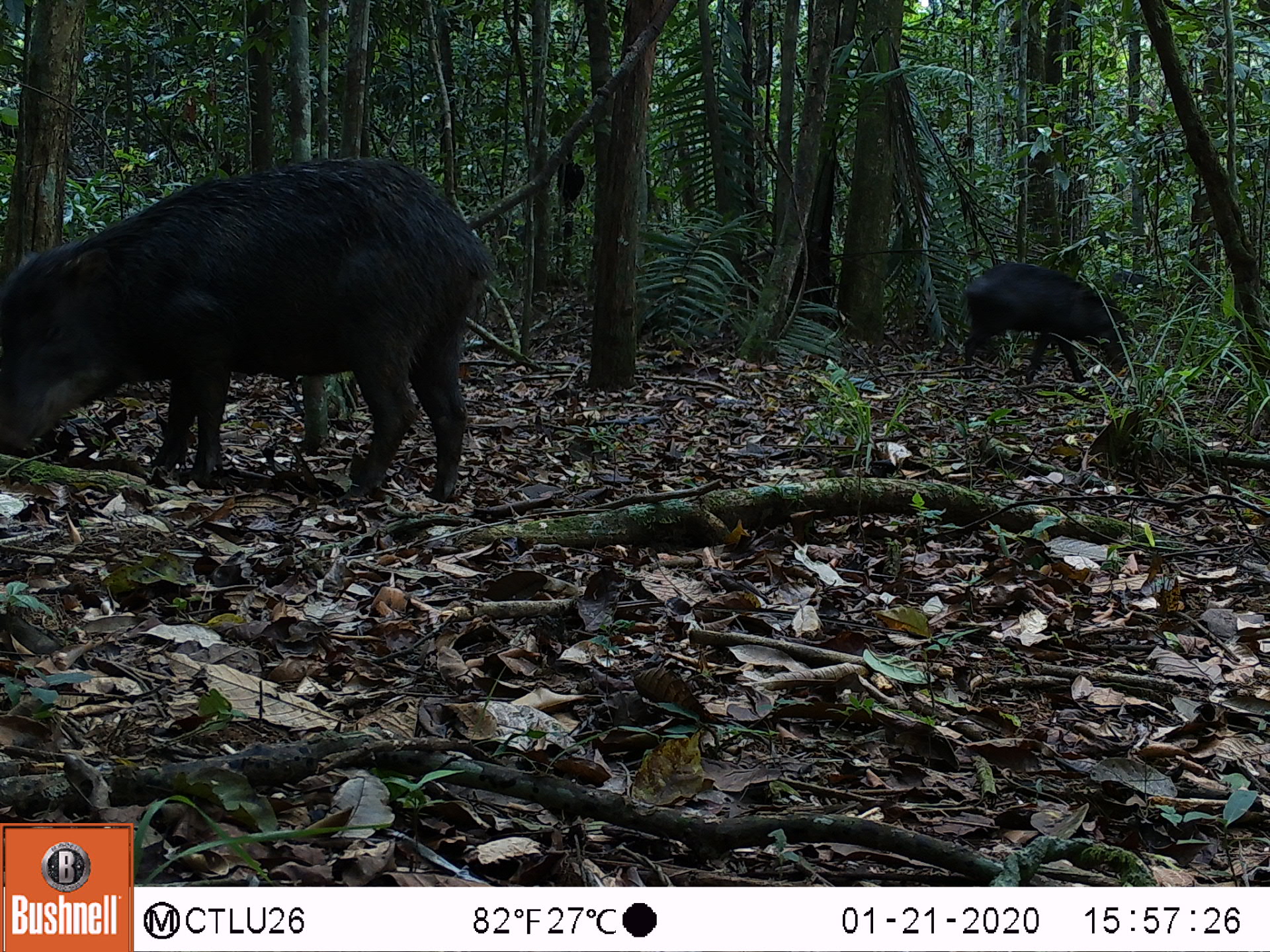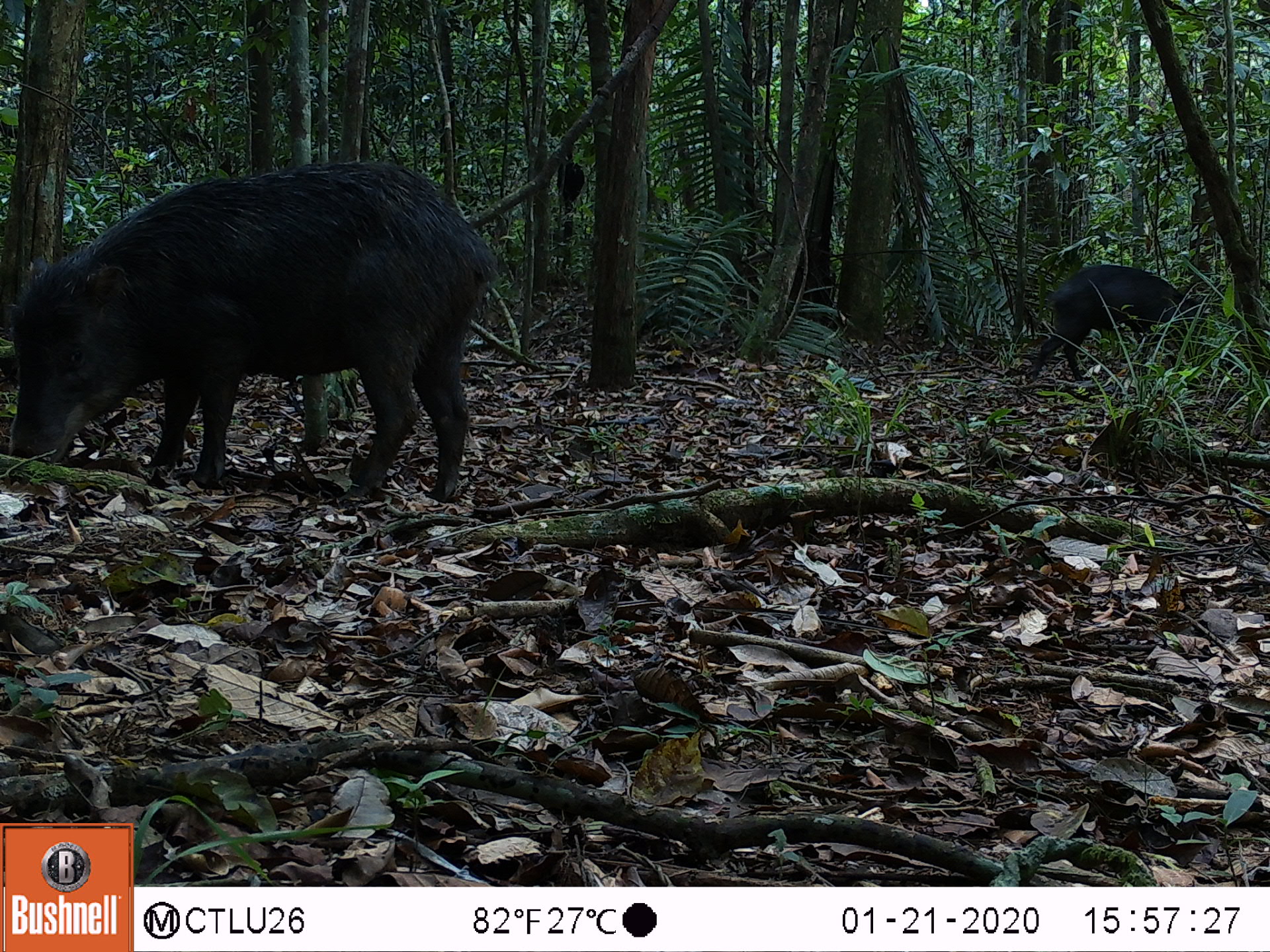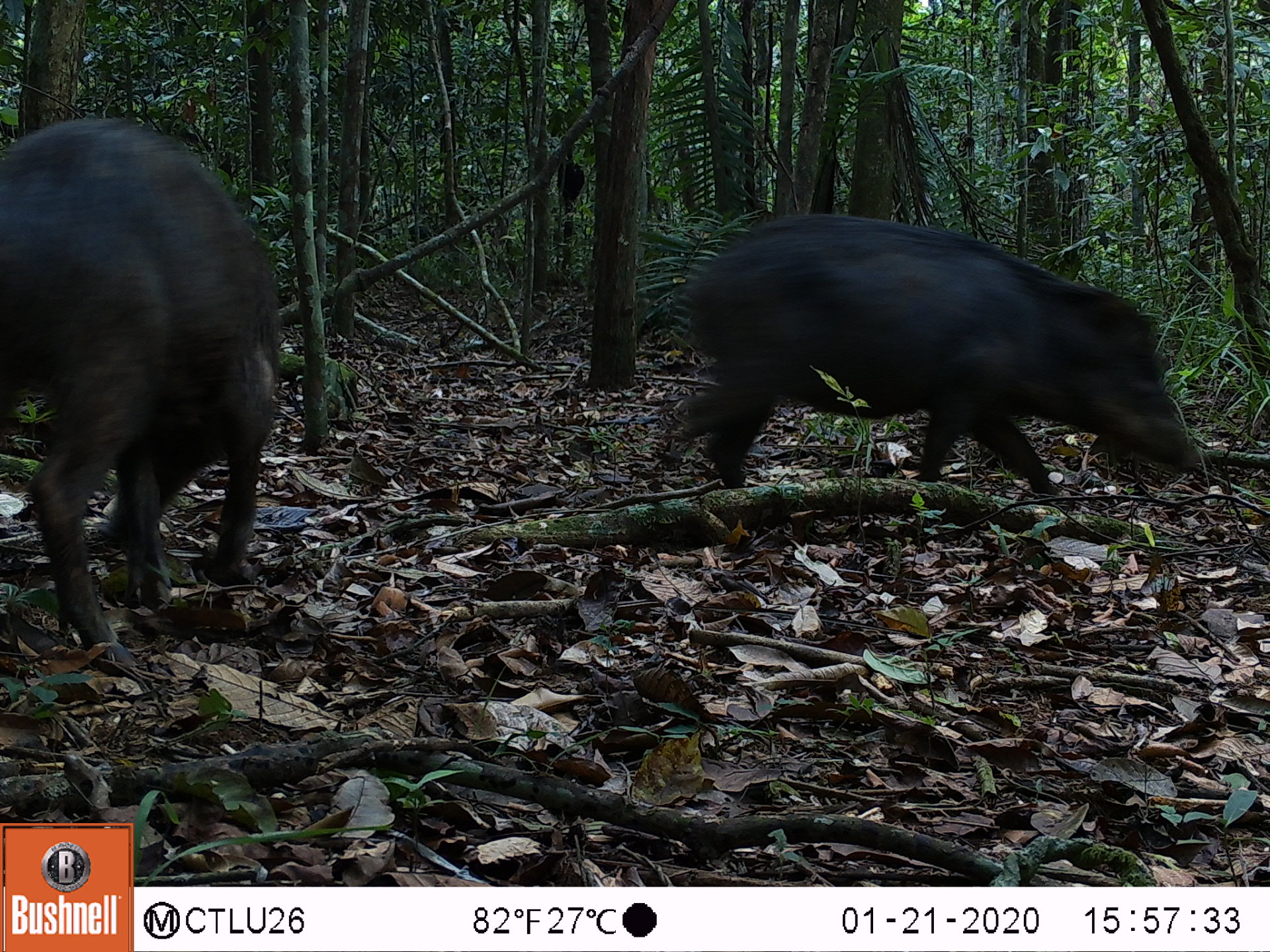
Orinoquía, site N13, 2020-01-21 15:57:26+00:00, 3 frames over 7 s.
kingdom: Animalia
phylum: Chordata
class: Mammalia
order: Artiodactyla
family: Tayassuidae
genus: Tayassu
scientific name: Tayassu pecari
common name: white-lipped peccary